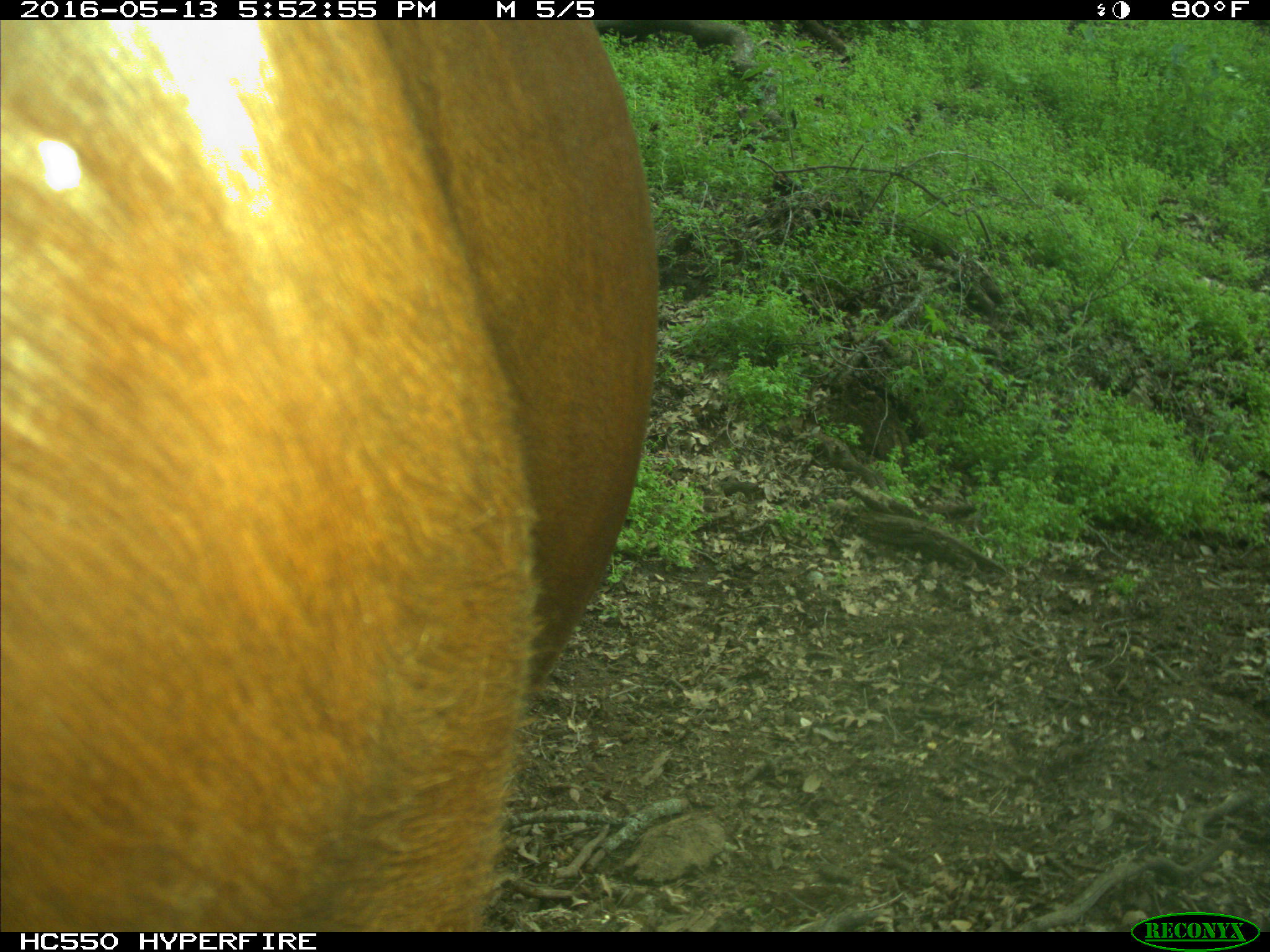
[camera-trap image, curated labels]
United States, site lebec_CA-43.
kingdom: Animalia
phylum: Chordata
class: Mammalia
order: Artiodactyla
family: Bovidae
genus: Bos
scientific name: Bos taurus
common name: domestic cow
Bos taurus (domestic cow).